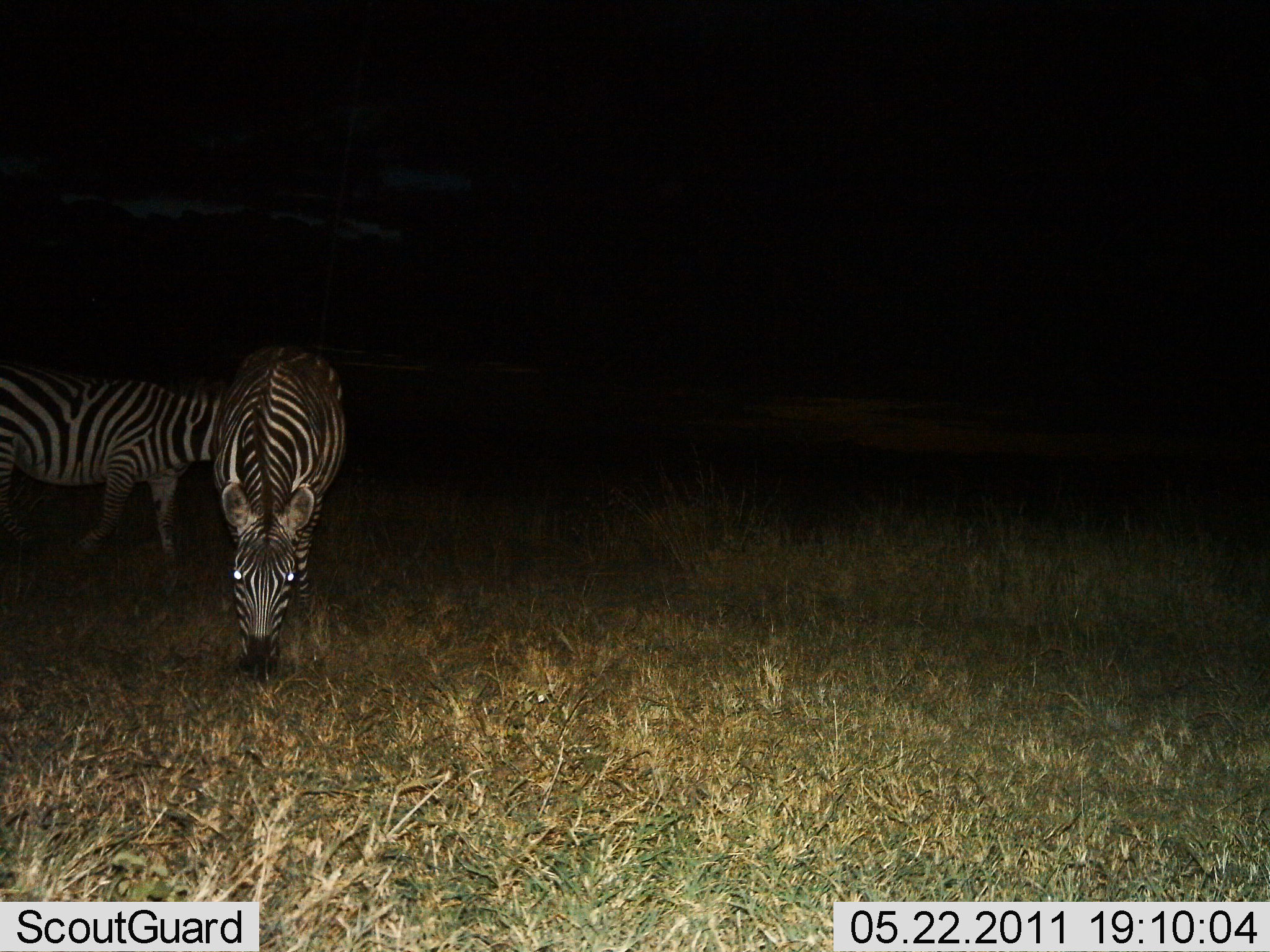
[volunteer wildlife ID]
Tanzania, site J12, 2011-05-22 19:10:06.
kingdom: Animalia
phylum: Chordata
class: Mammalia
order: Perissodactyla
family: Equidae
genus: Equus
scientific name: Equus quagga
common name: plains zebra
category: zebra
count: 2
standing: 50%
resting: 0%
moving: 43%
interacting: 0%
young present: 0%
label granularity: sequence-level